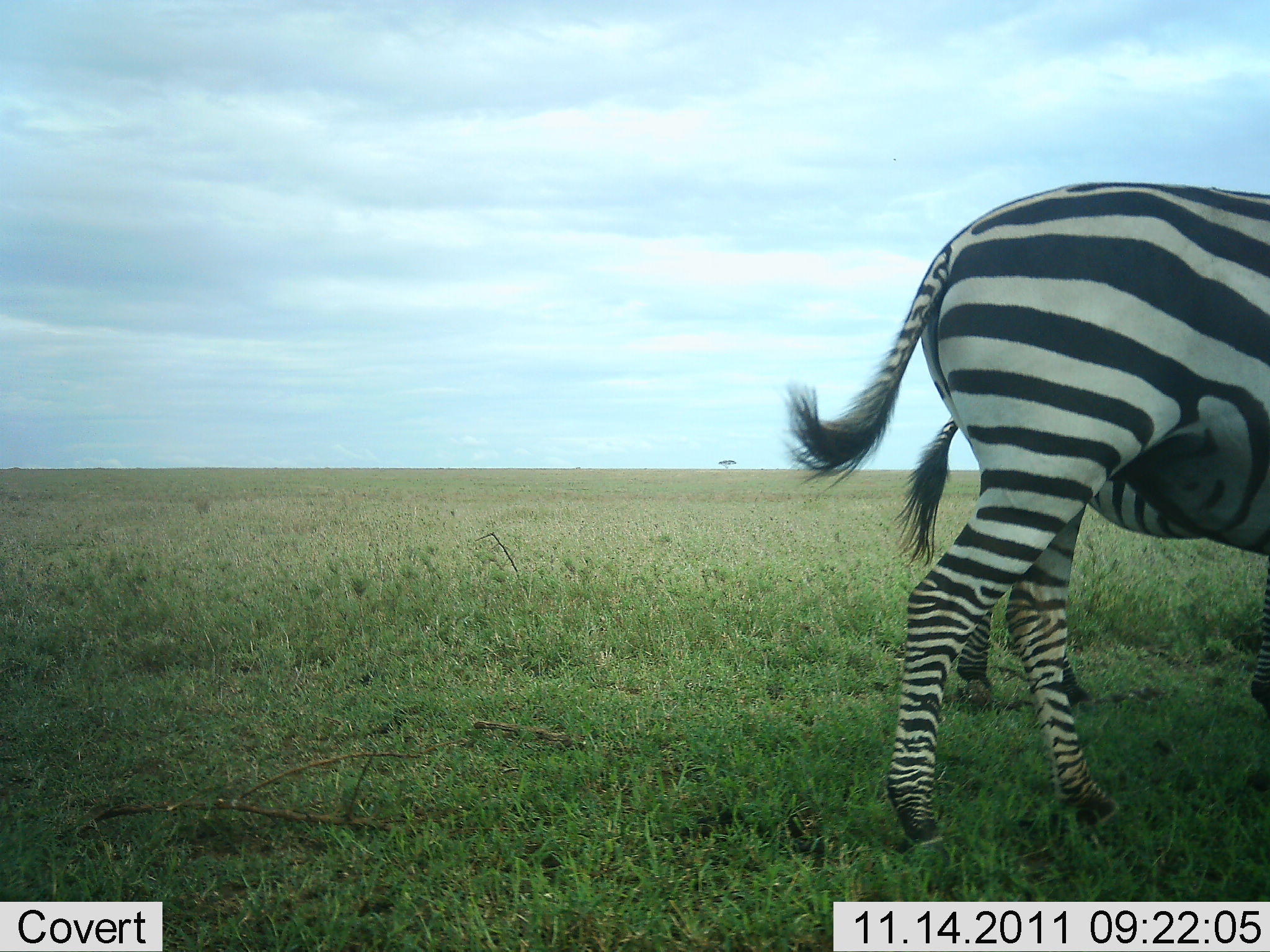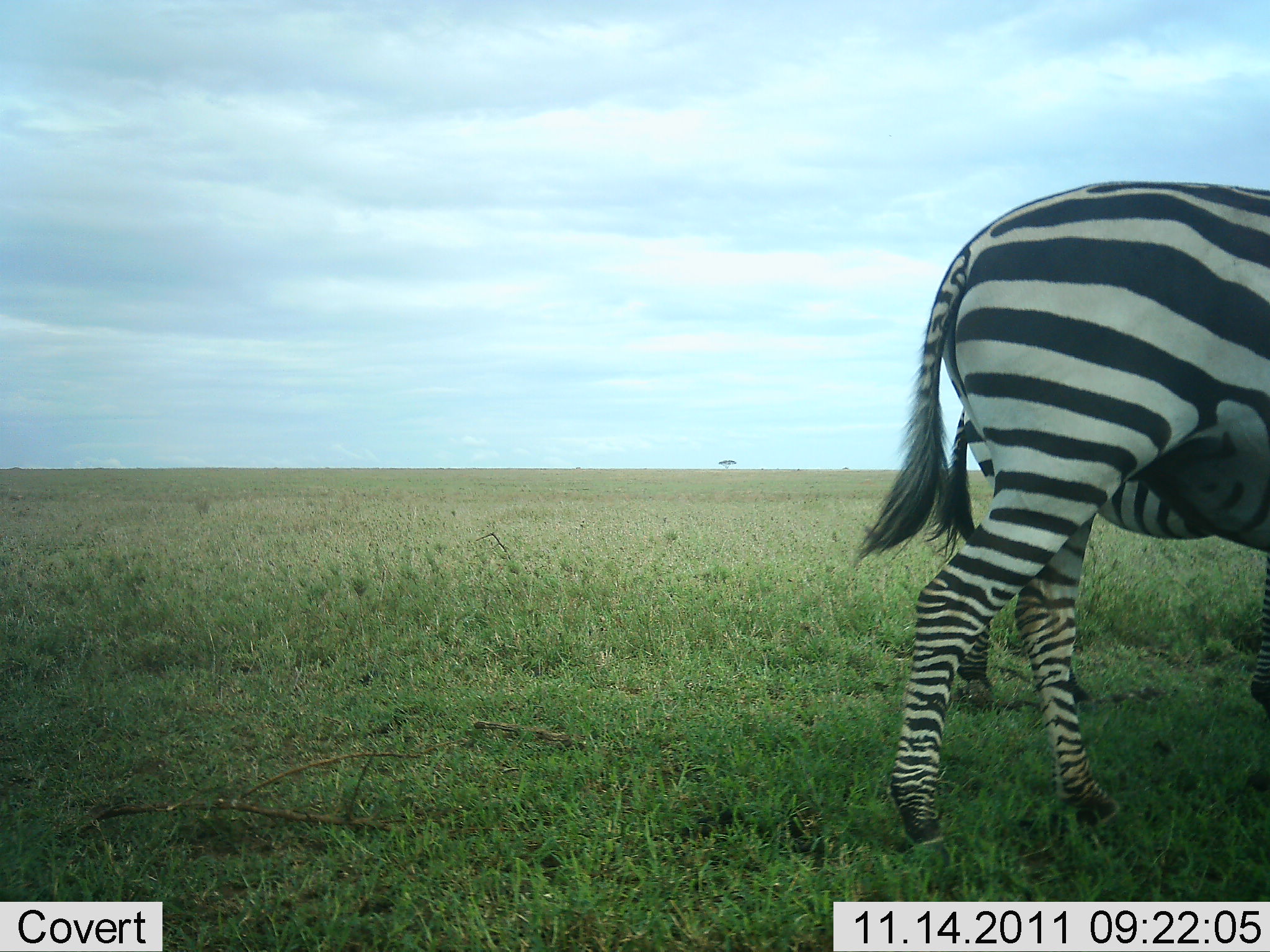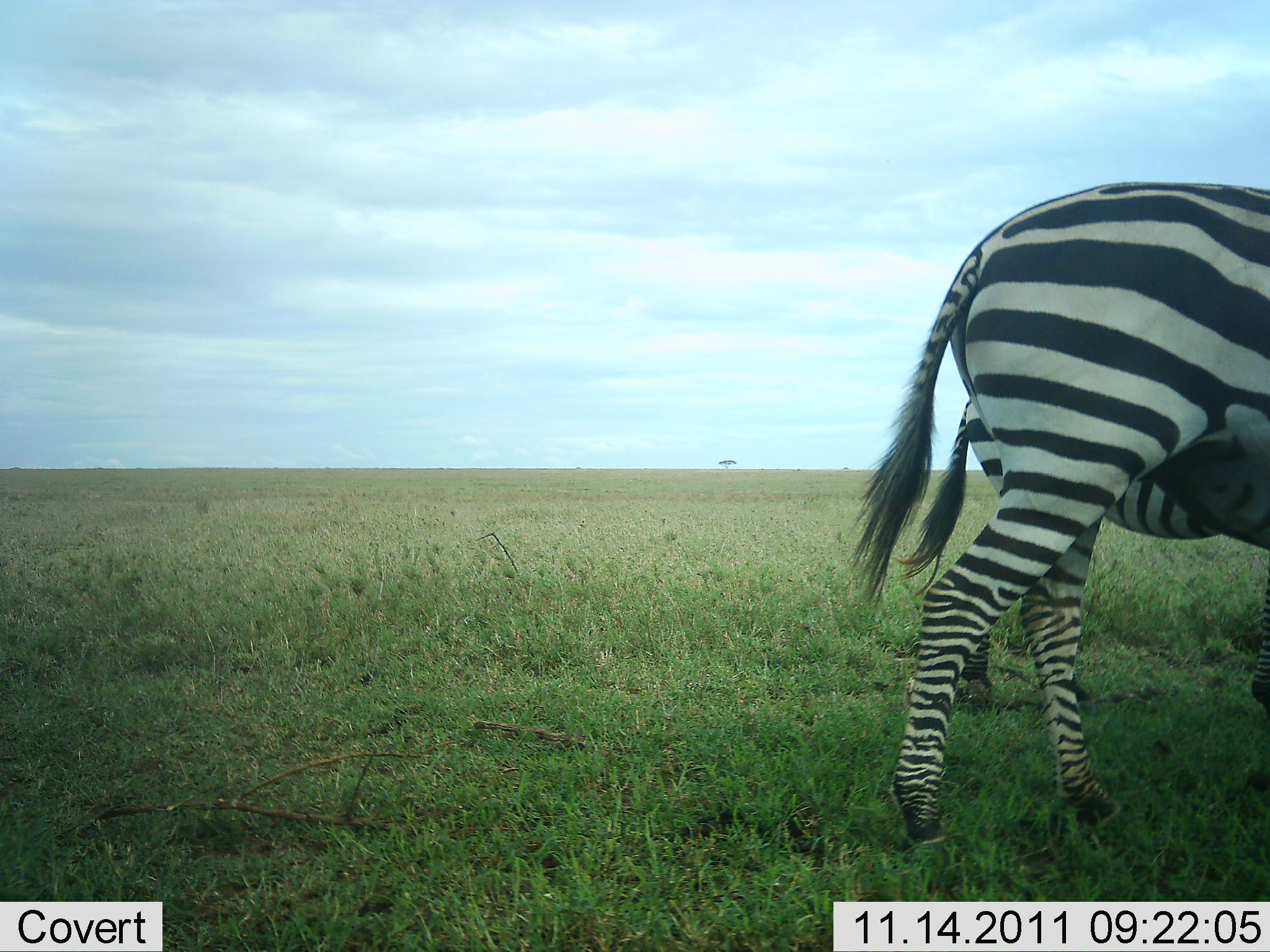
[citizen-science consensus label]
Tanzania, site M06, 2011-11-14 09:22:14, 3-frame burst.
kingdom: Animalia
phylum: Chordata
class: Mammalia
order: Perissodactyla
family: Equidae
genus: Equus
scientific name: Equus quagga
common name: plains zebra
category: zebra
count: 2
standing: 62%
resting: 0%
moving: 19%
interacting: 0%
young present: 12%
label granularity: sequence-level